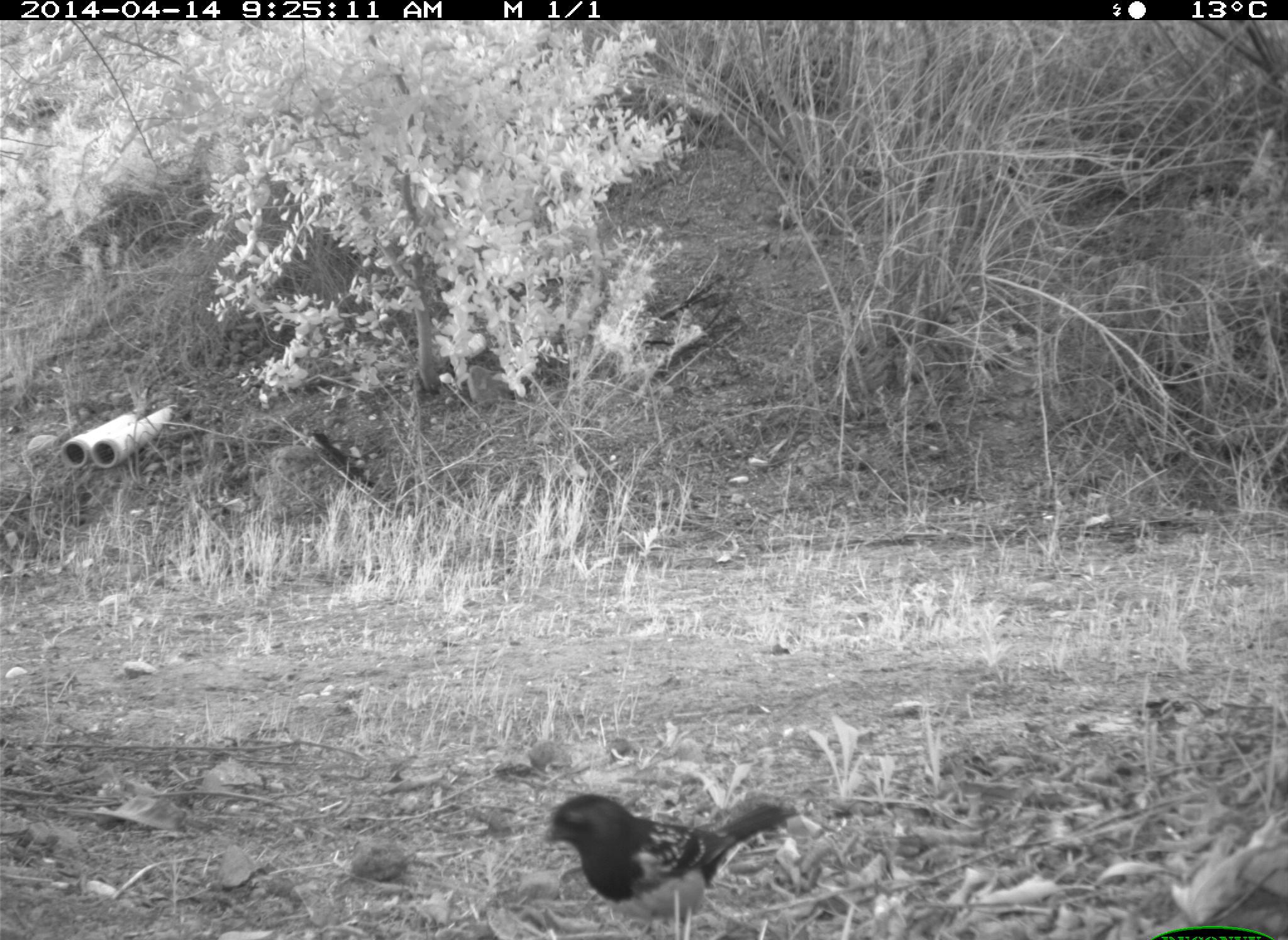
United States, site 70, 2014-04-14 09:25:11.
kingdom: Animalia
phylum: Chordata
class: Aves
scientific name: Aves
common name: bird